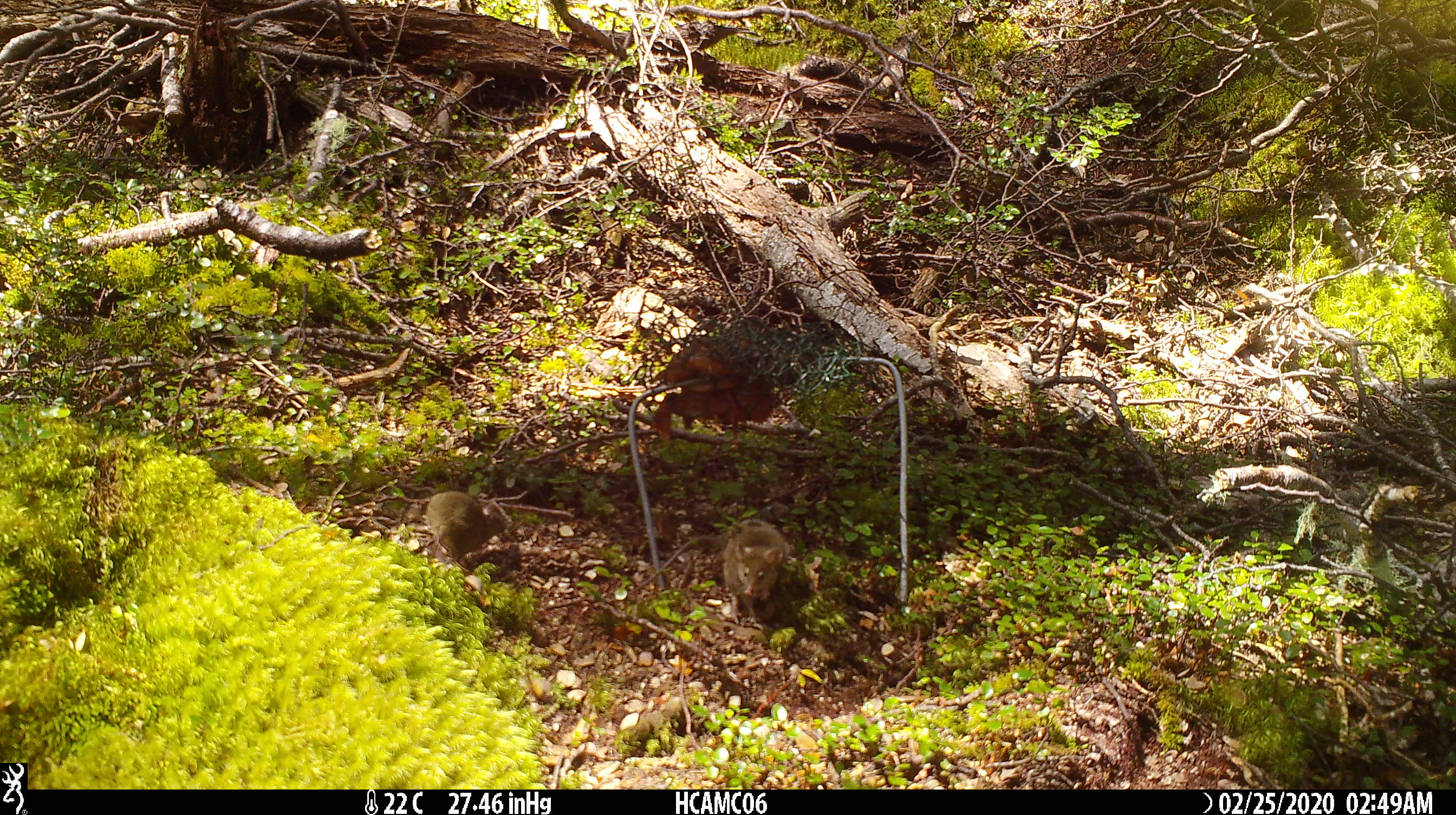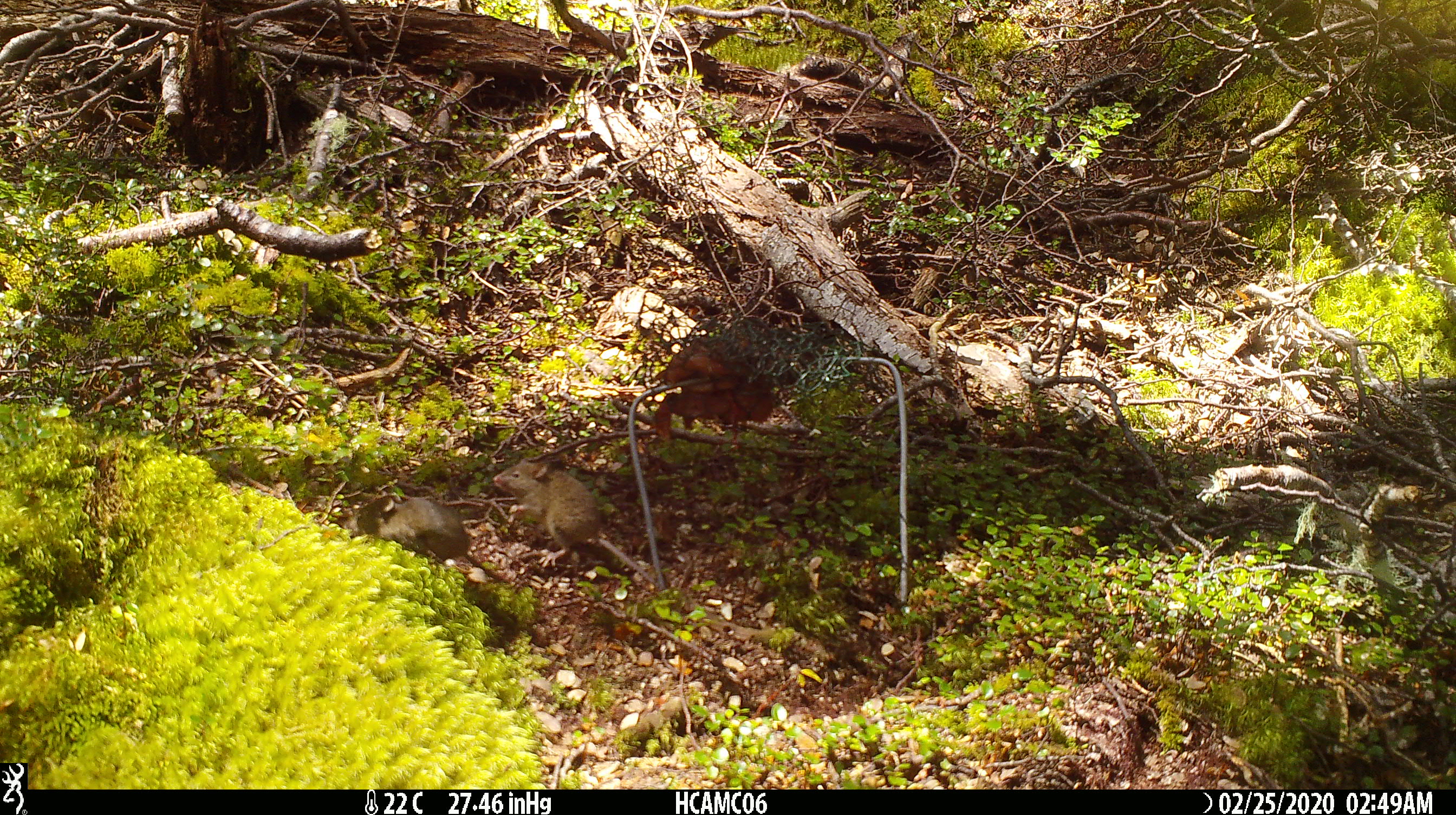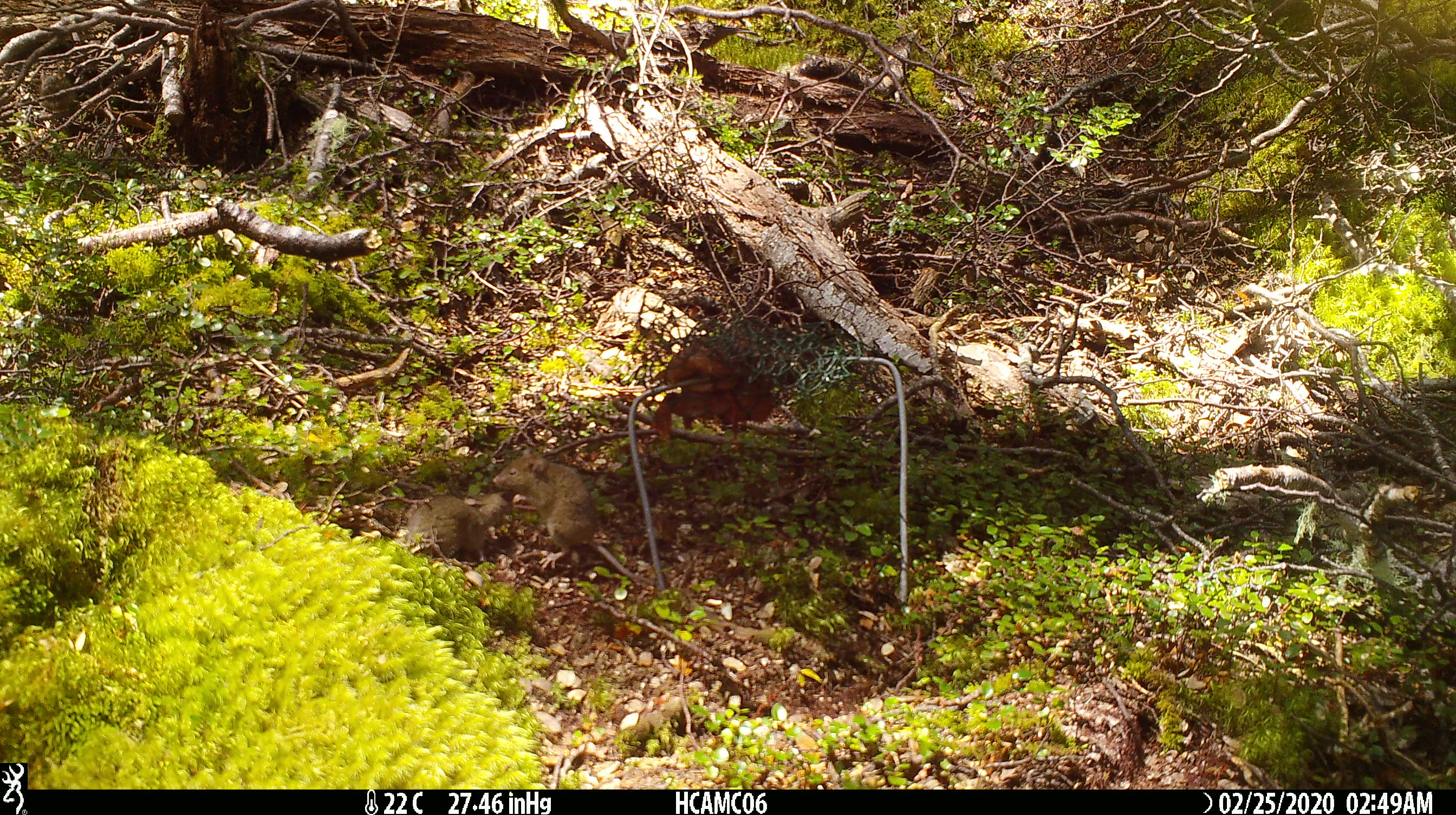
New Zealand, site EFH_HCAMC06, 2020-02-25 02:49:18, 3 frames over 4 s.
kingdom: Animalia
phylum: Chordata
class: Mammalia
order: Rodentia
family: Muridae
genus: Mus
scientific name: Mus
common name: mouse